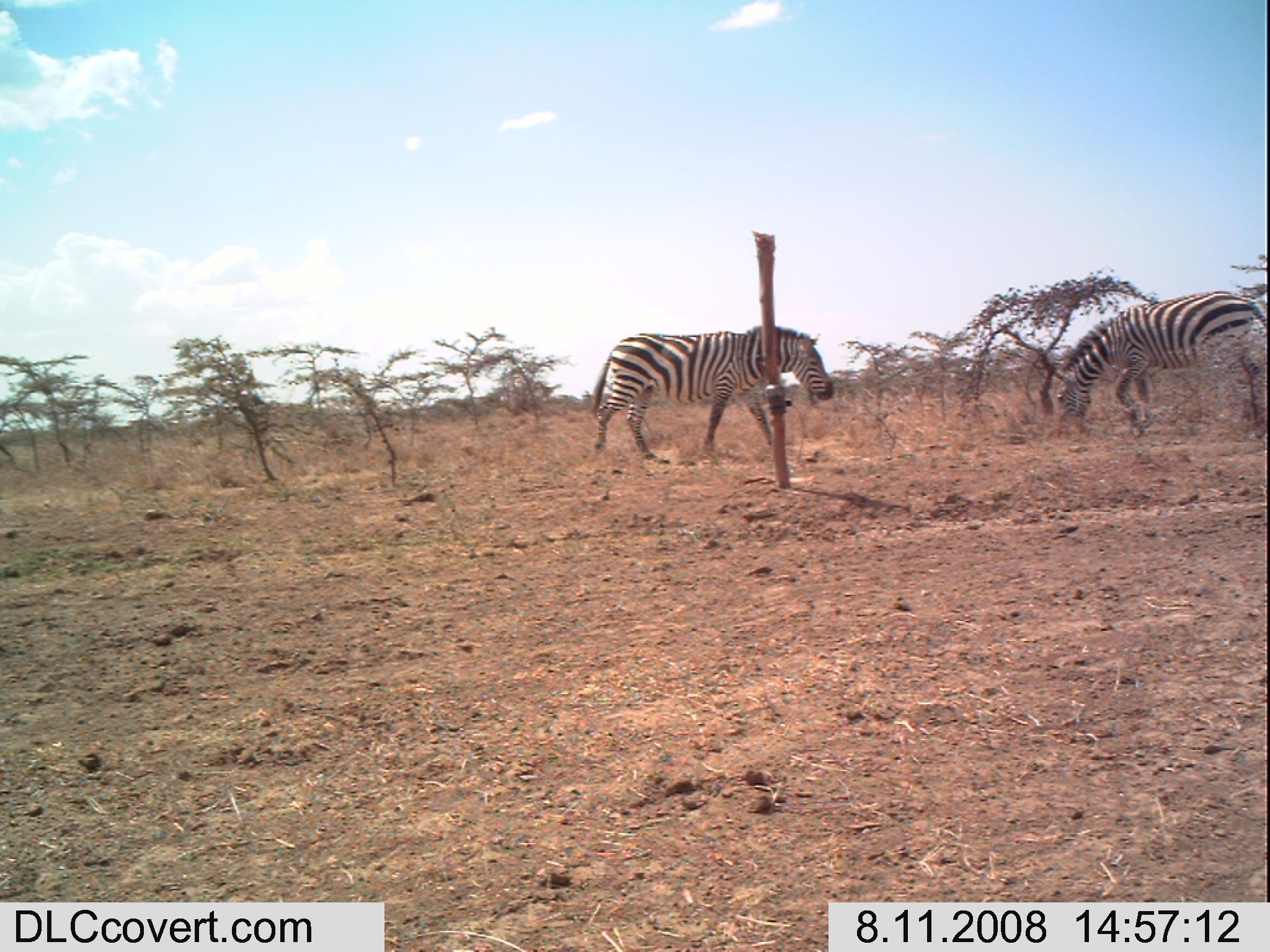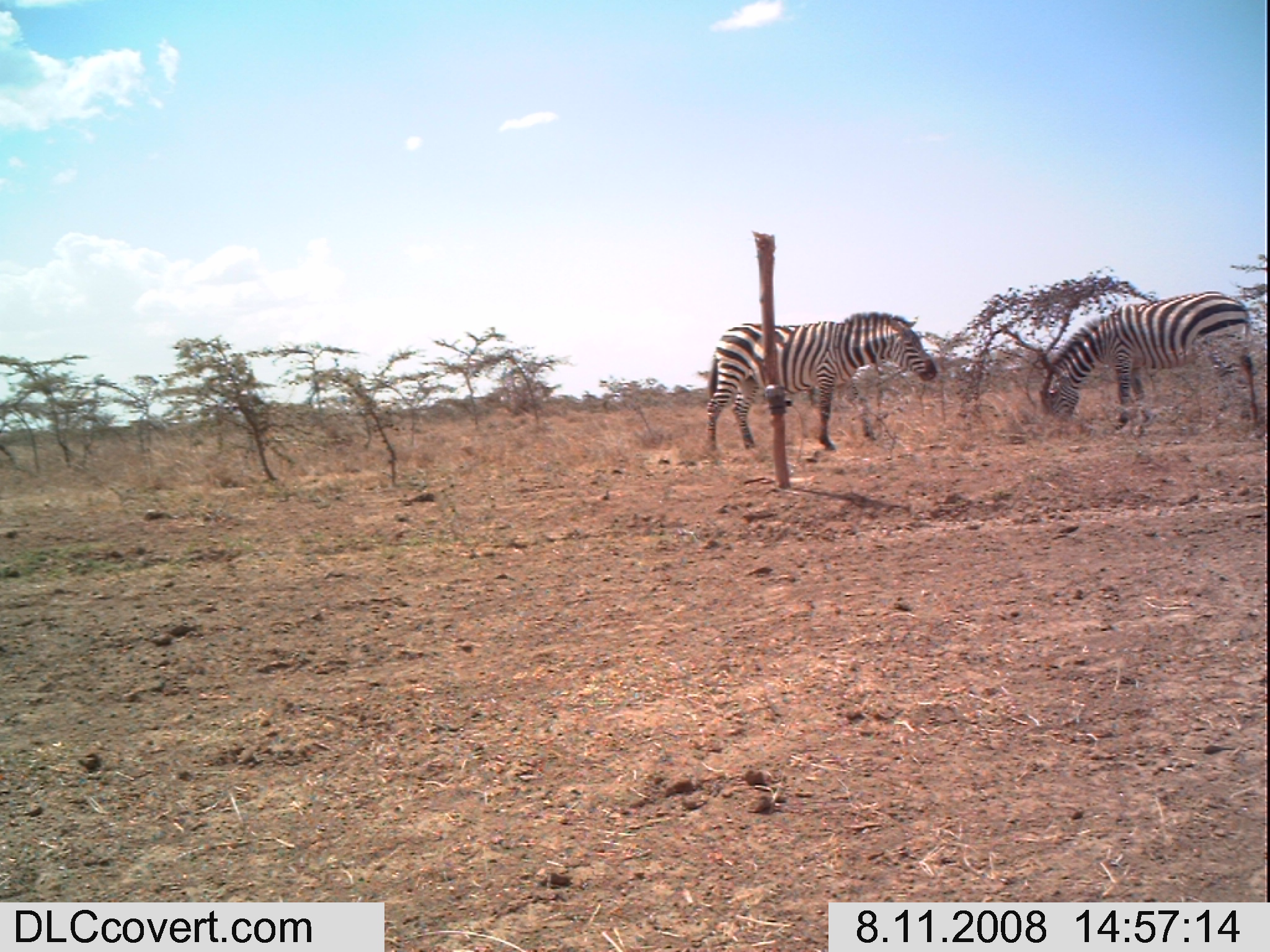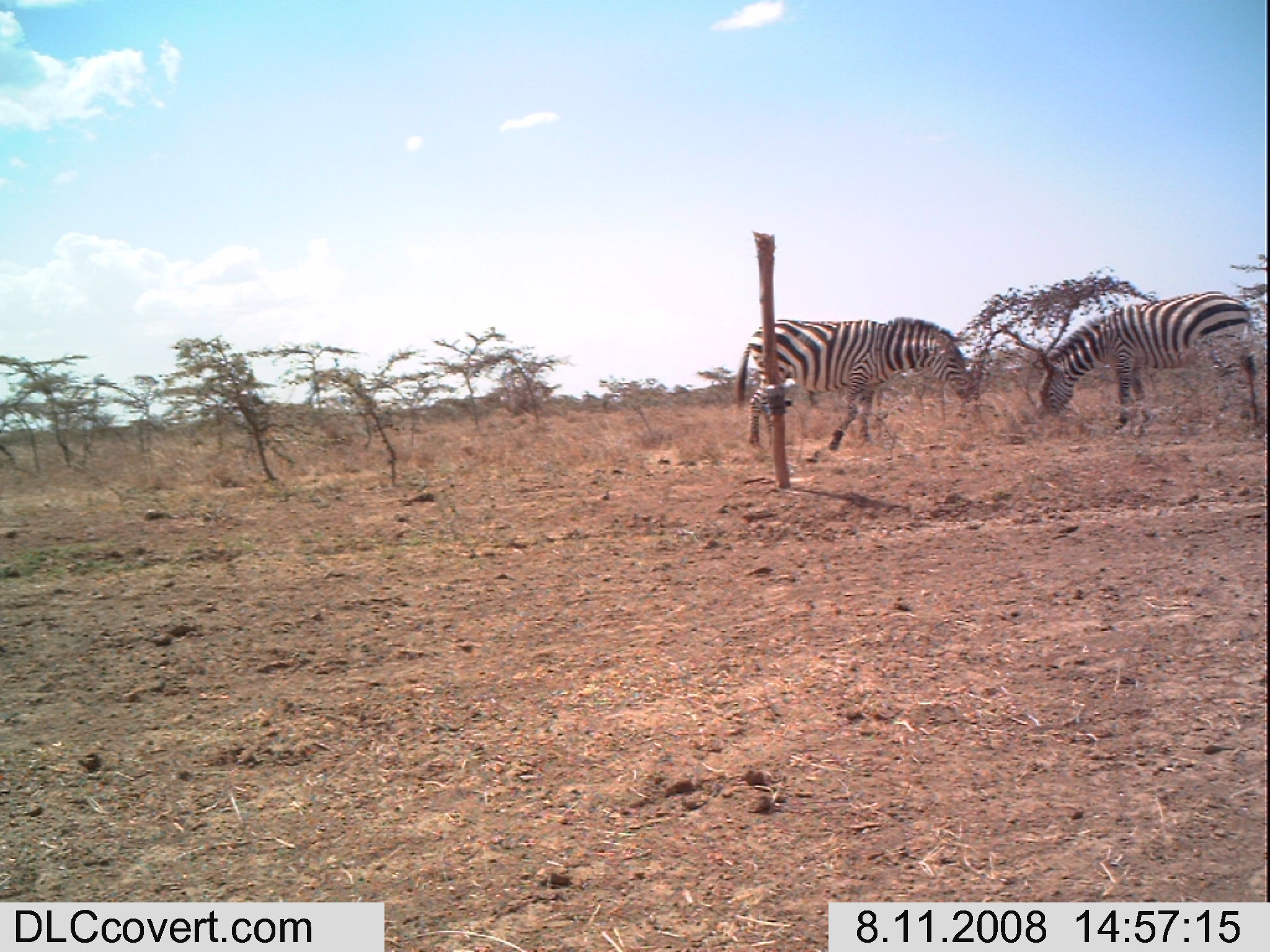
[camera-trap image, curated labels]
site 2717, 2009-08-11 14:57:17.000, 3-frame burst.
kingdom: Animalia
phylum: Chordata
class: Mammalia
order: Perissodactyla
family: Equidae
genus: Equus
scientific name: Equus quagga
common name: plains zebra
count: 2